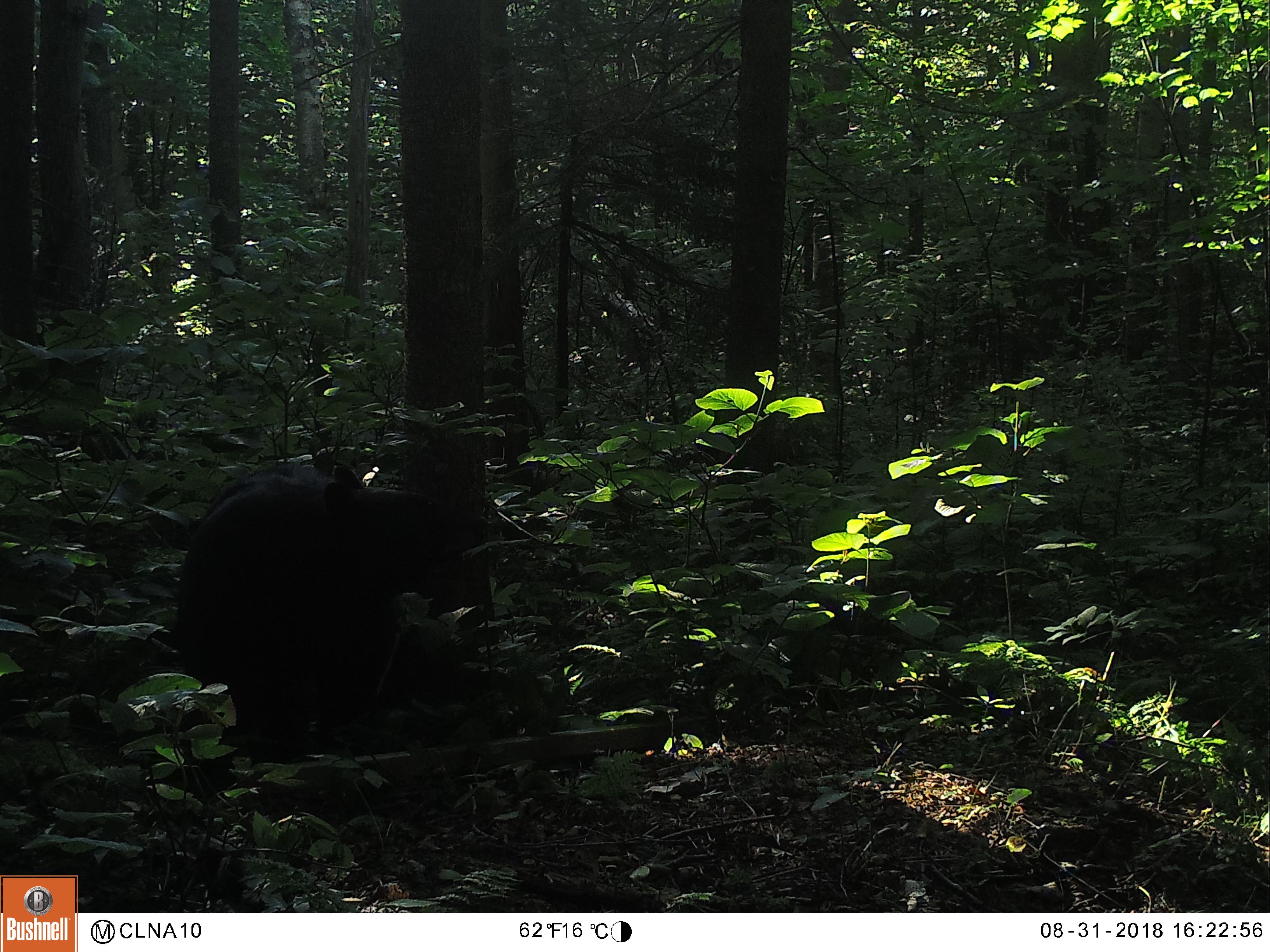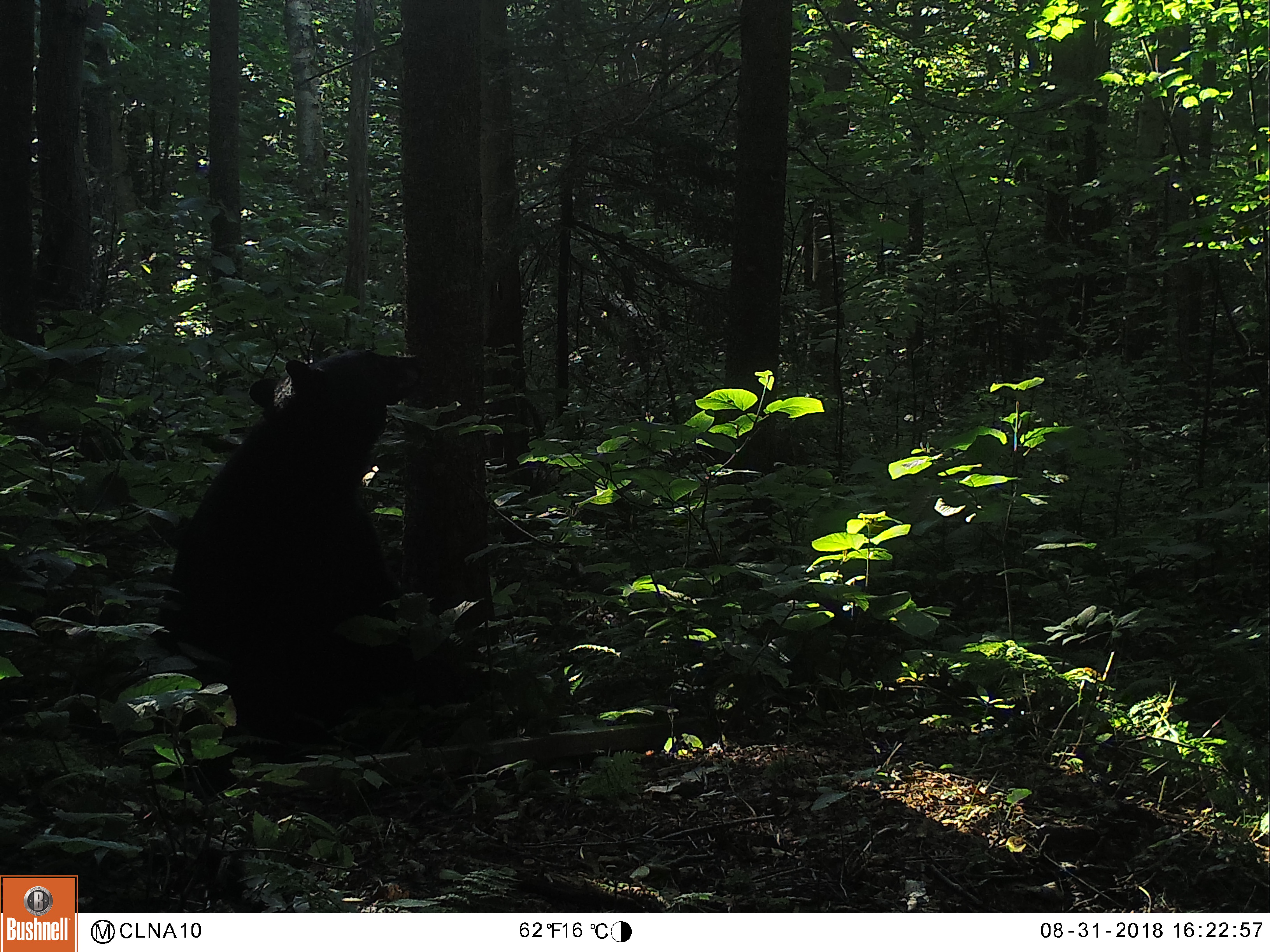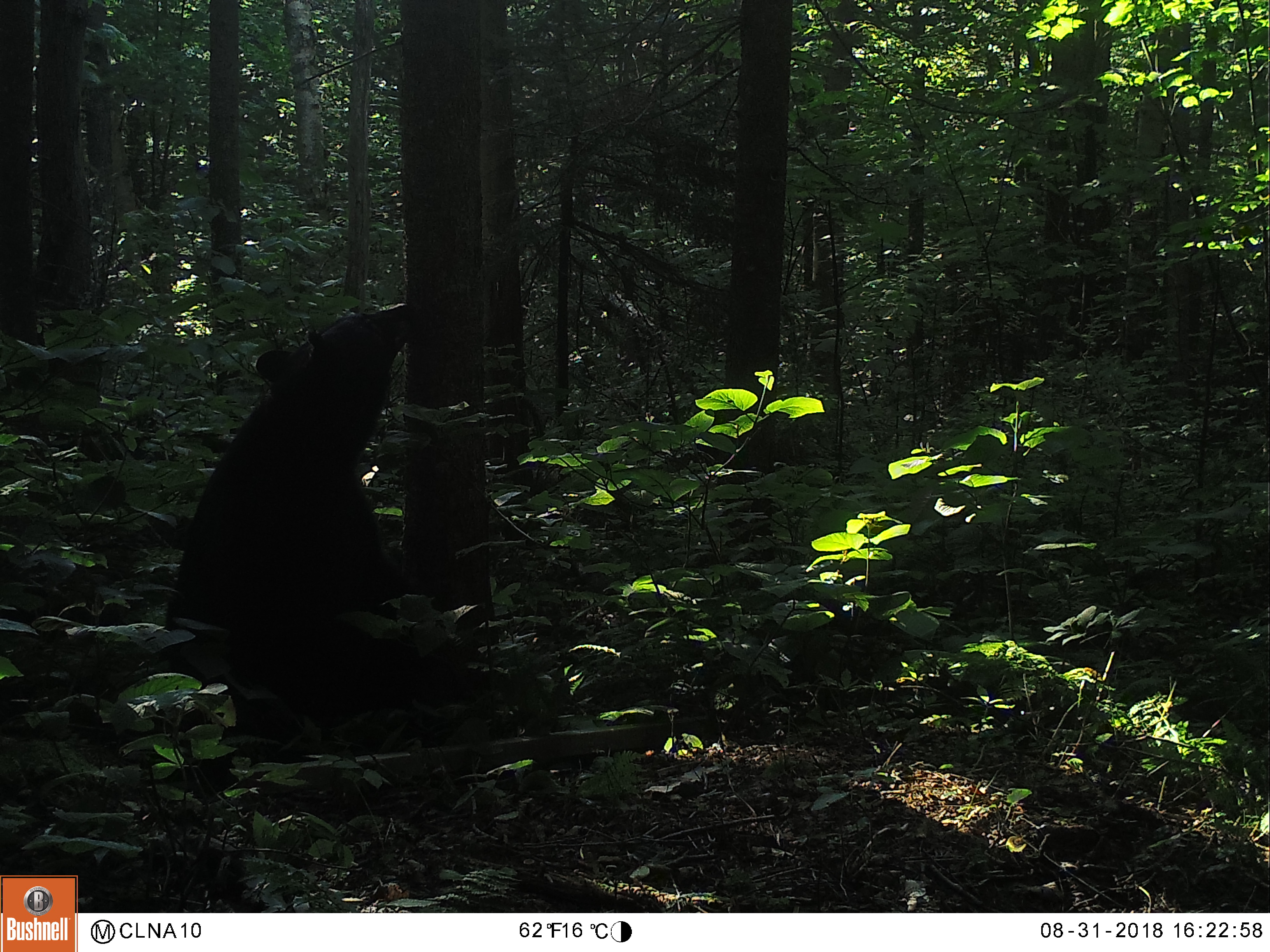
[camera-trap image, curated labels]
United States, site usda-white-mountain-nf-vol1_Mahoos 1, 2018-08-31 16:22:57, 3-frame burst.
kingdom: Animalia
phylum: Chordata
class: Mammalia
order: Carnivora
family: Ursidae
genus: Ursus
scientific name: Ursus americanus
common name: black bear